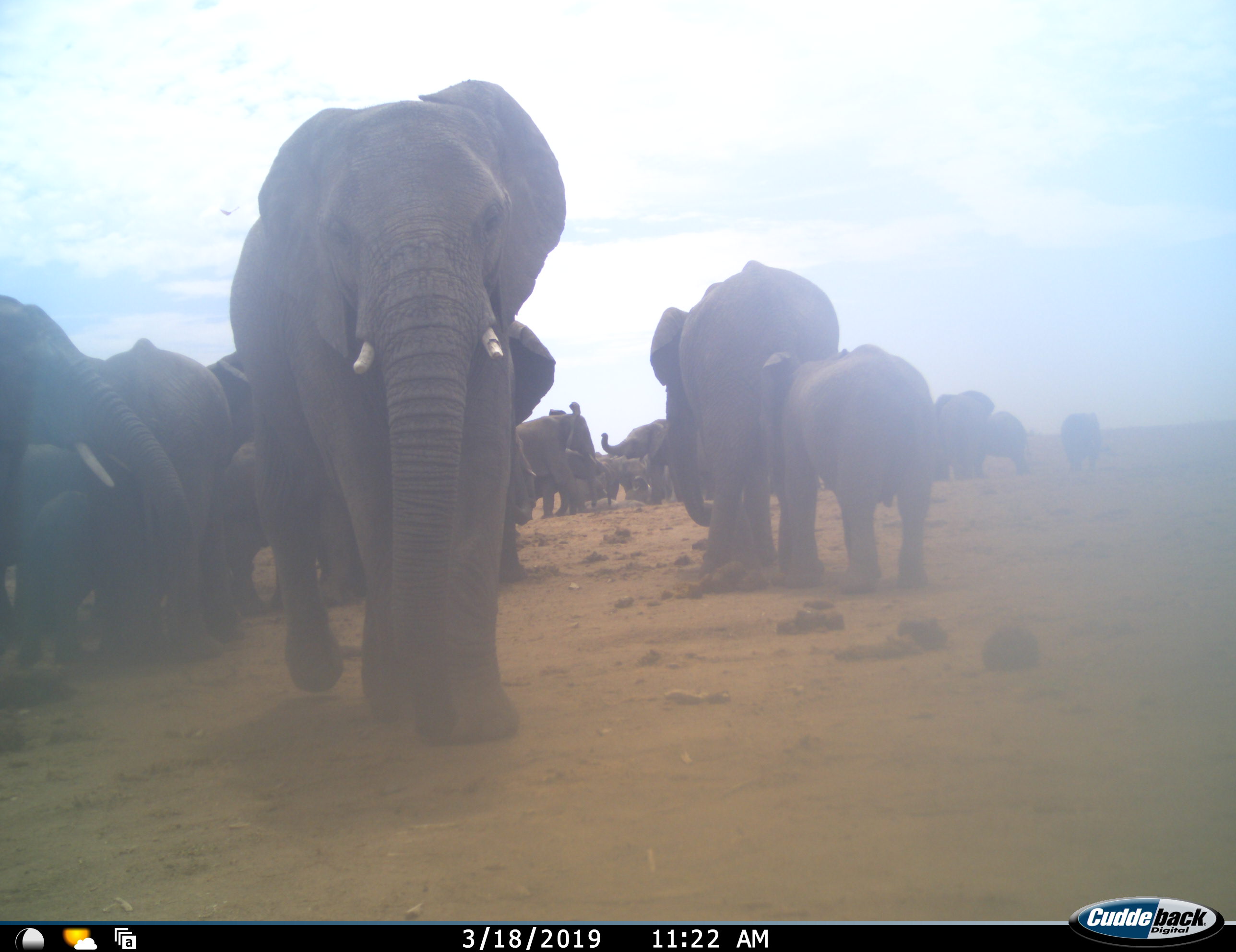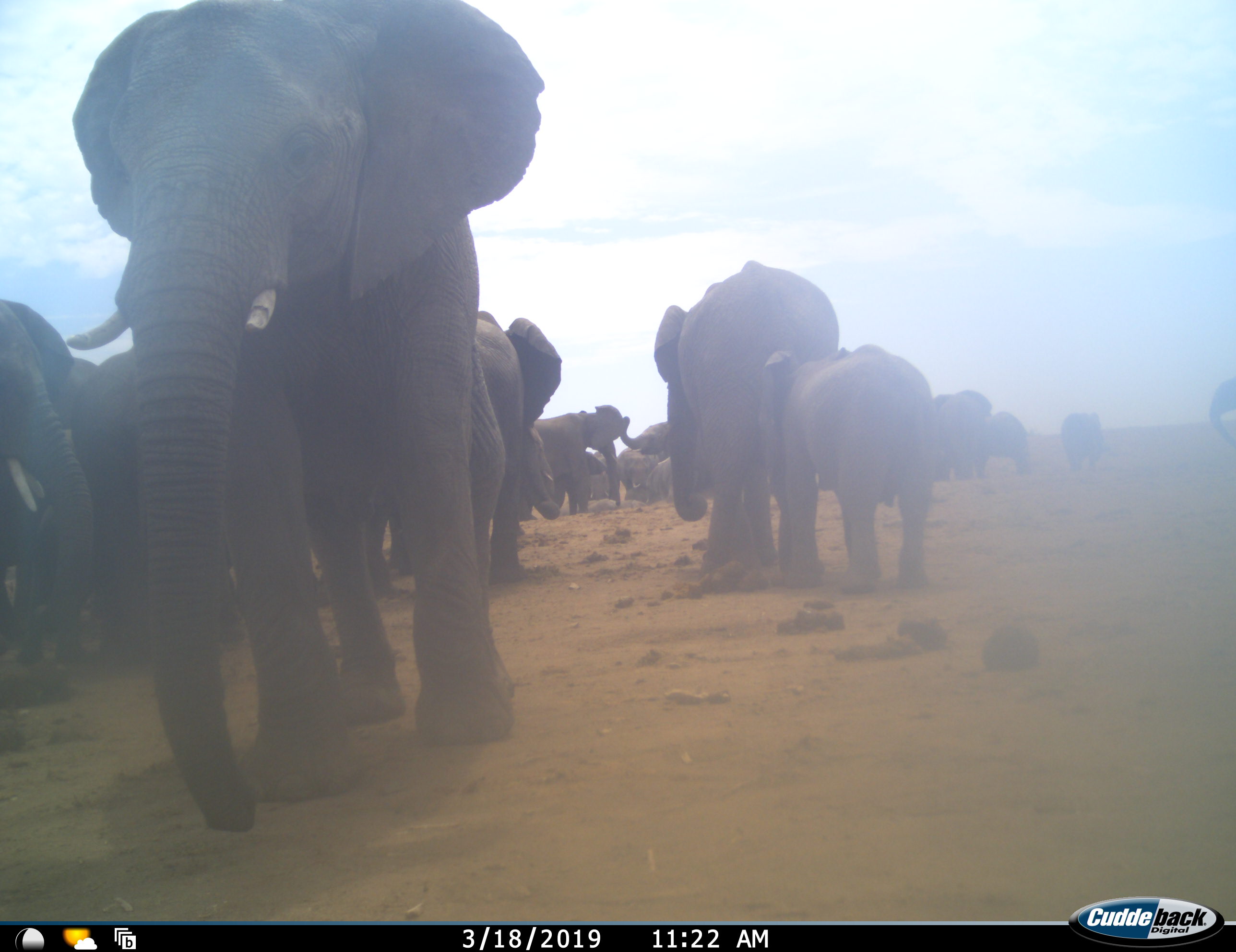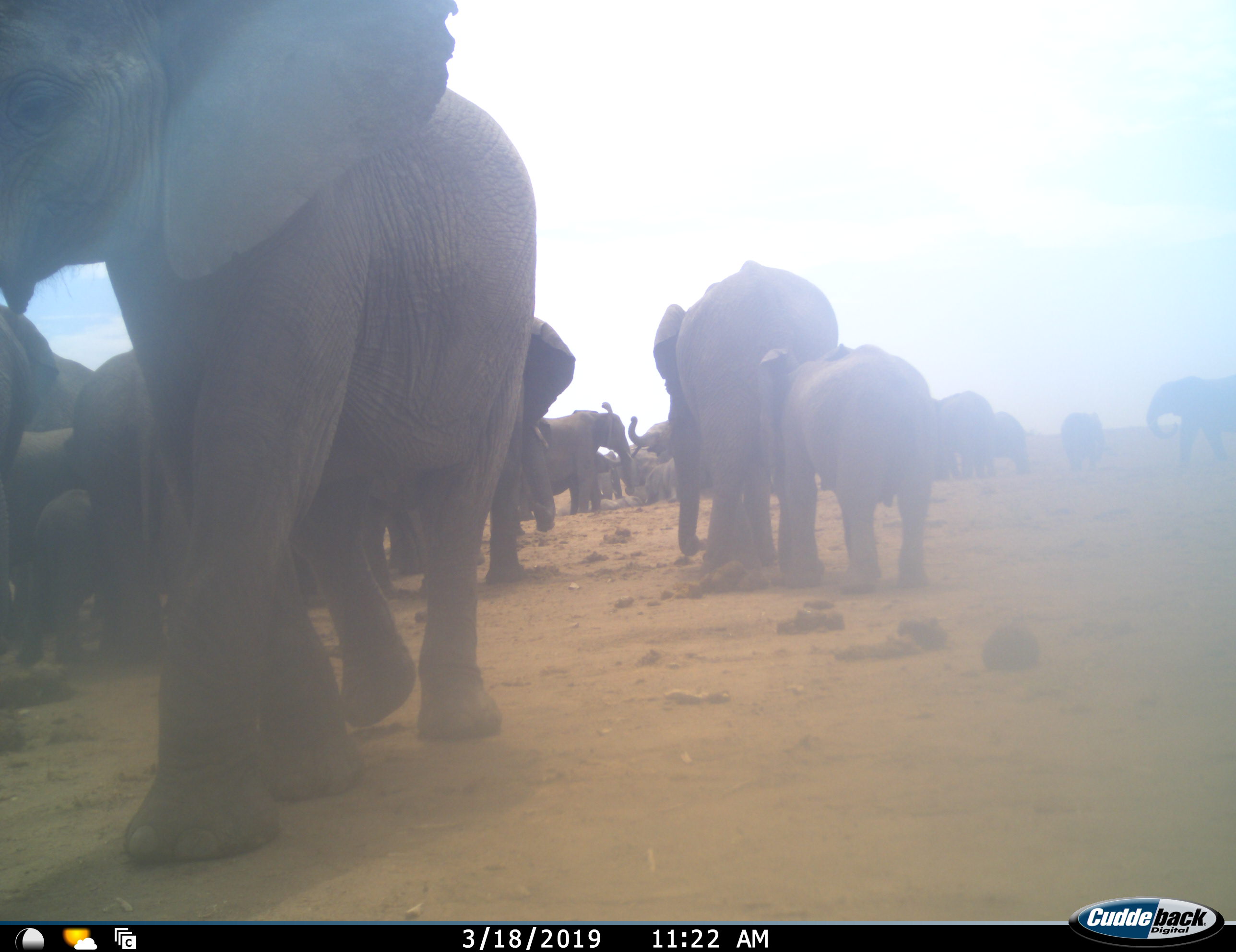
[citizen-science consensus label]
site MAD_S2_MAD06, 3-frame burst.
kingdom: Animalia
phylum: Chordata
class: Mammalia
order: Proboscidea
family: Elephantidae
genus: Loxodonta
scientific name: Loxodonta africana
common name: african bush elephant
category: elephant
Elephant (african bush elephant) (Loxodonta africana), count 11-50. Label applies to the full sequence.